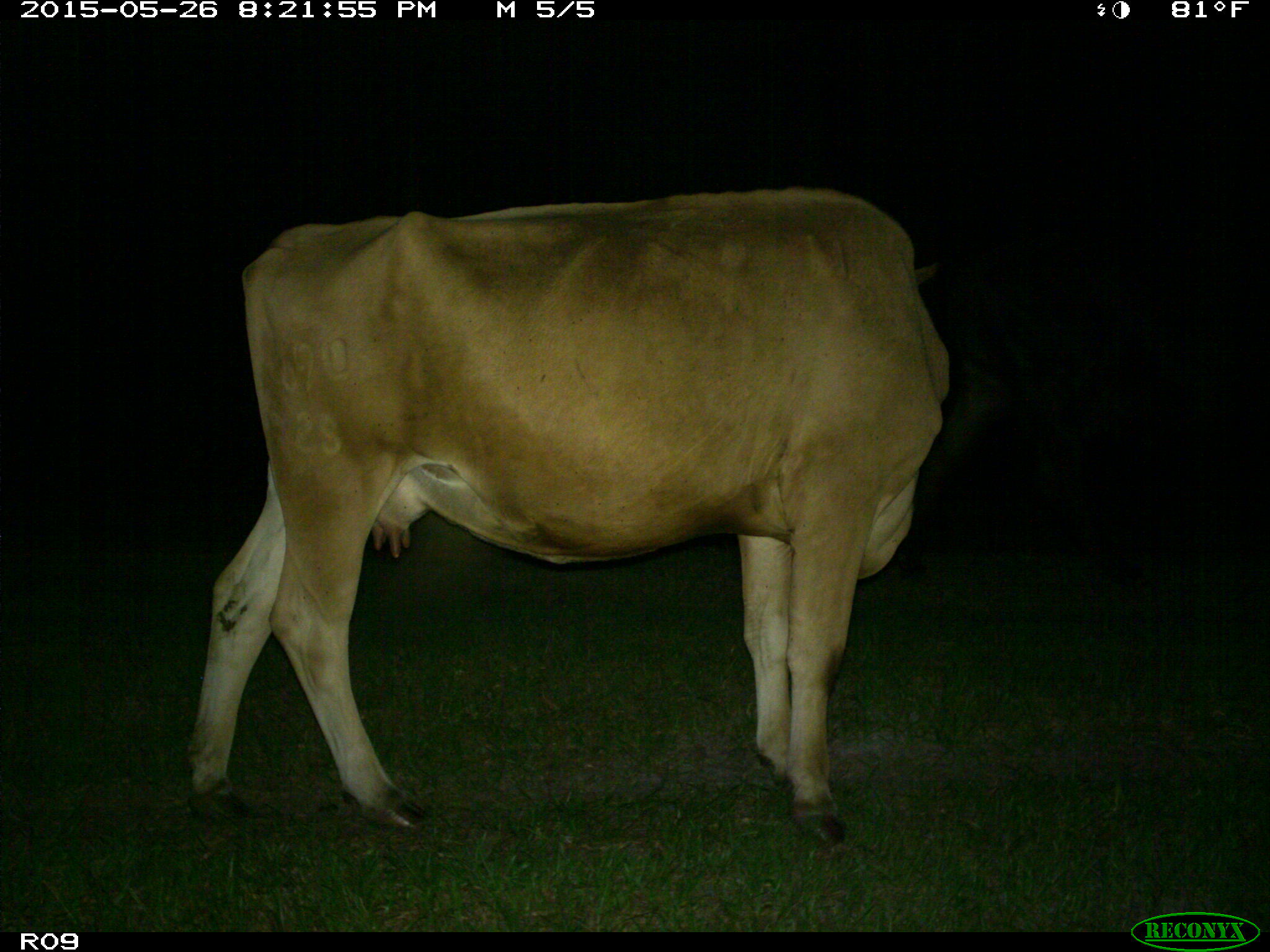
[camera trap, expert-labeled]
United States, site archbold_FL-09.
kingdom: Animalia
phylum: Chordata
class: Mammalia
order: Artiodactyla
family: Bovidae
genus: Bos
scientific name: Bos taurus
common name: domestic cow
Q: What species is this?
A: Bos taurus (domestic cow).